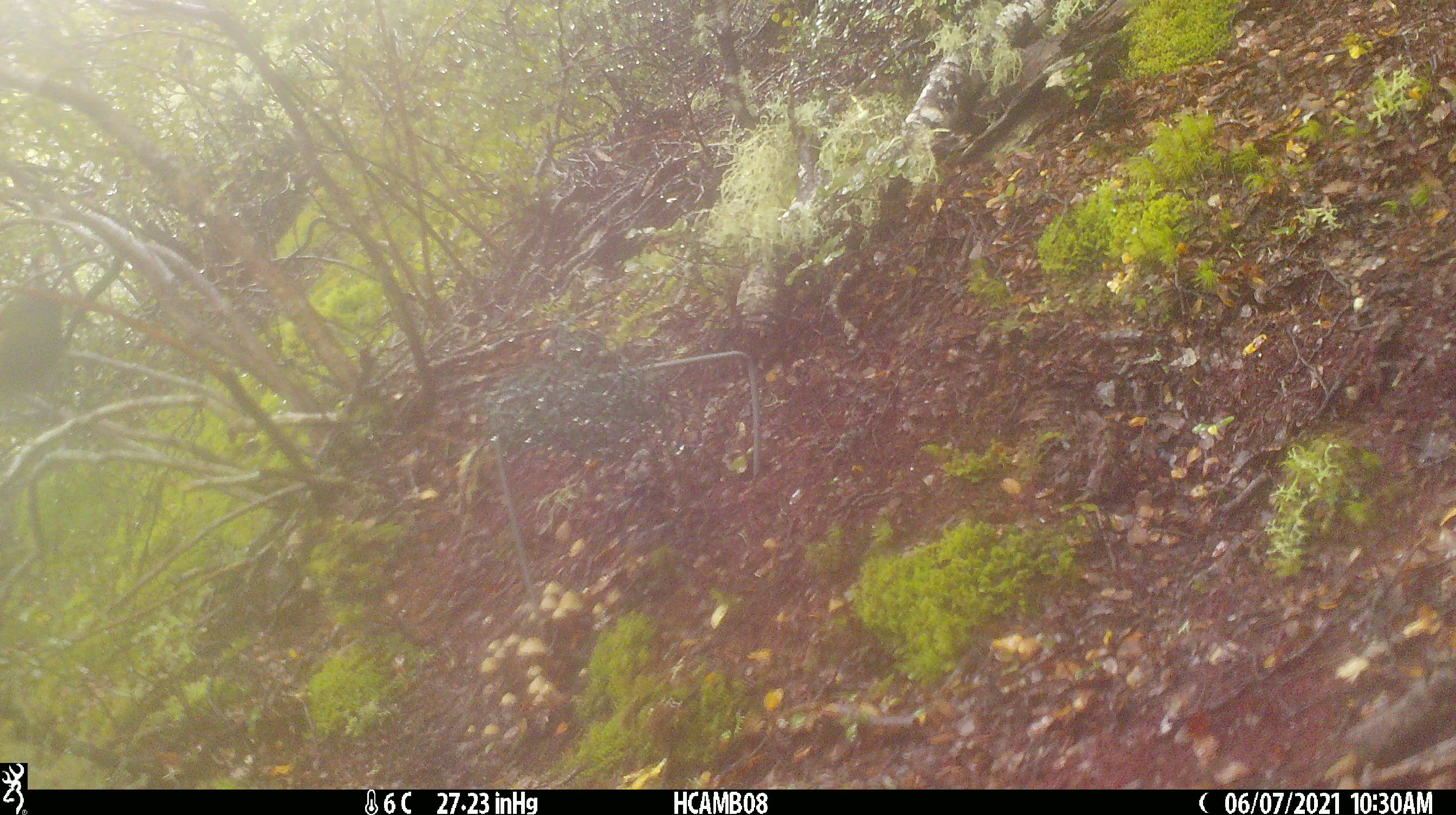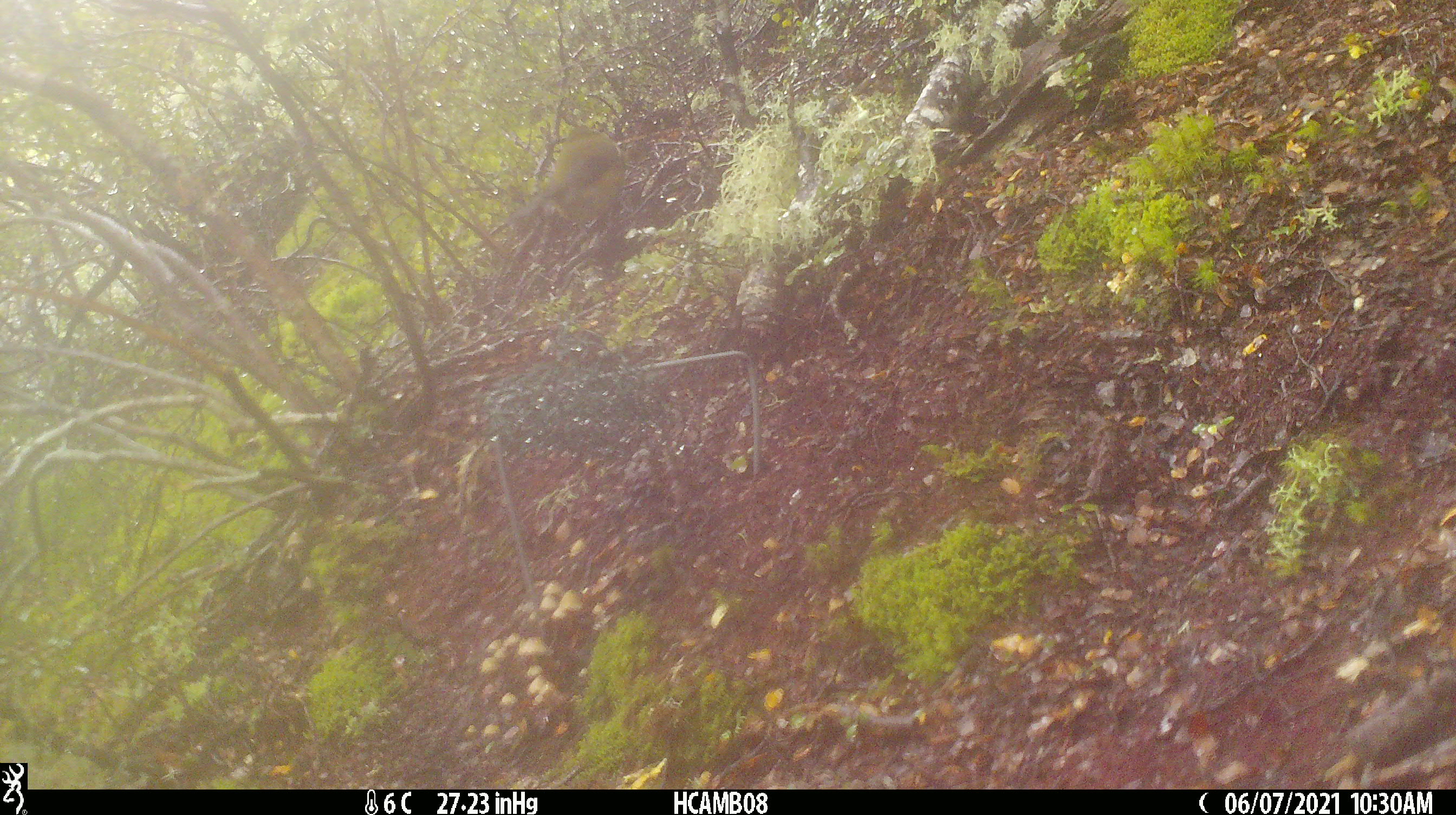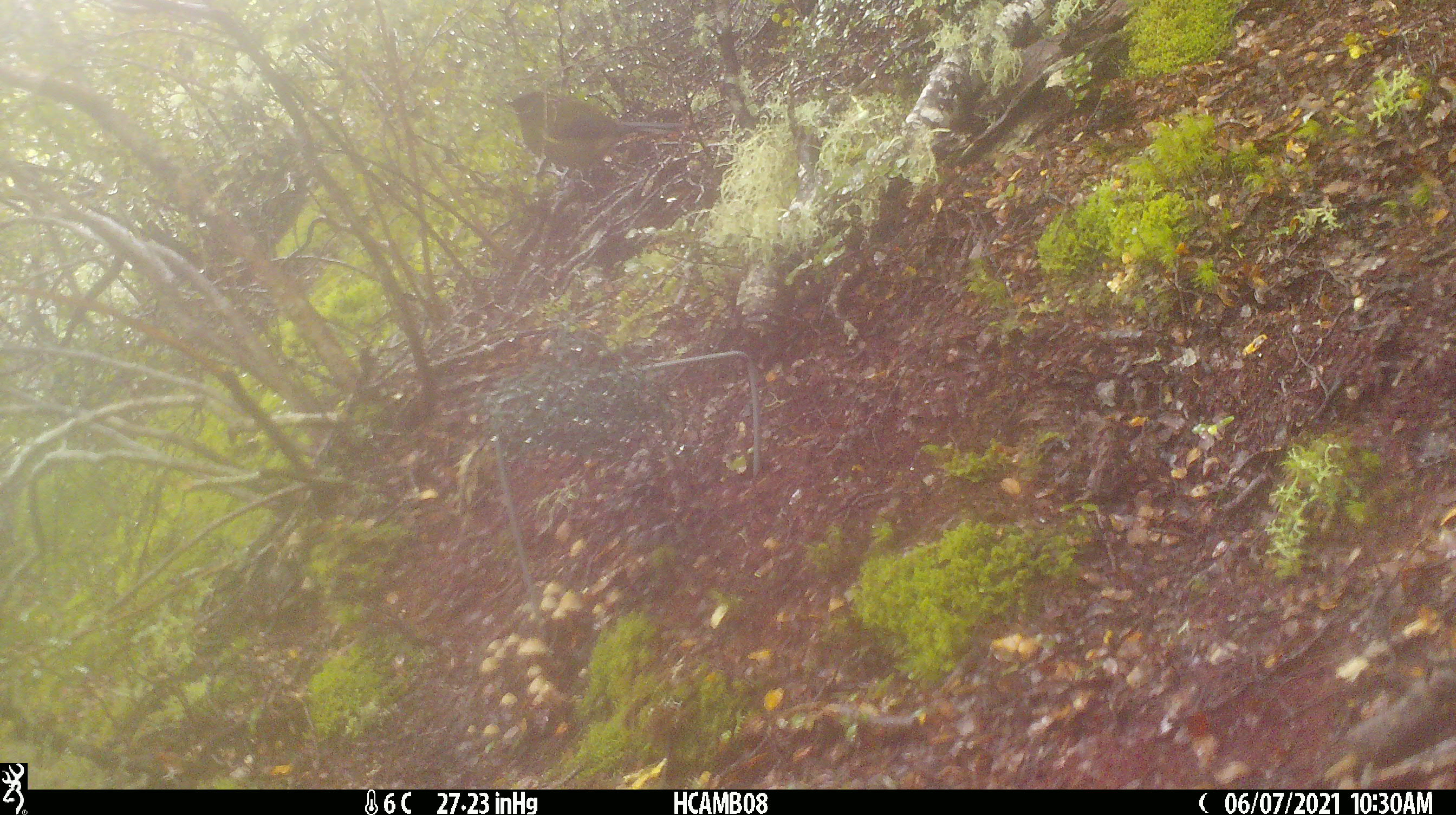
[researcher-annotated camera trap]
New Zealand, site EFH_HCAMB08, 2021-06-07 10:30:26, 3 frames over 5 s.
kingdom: Animalia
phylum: Chordata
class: Aves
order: Passeriformes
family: Meliphagidae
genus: Anthornis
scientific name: Anthornis melanura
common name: new zealand bellbird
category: bellbird